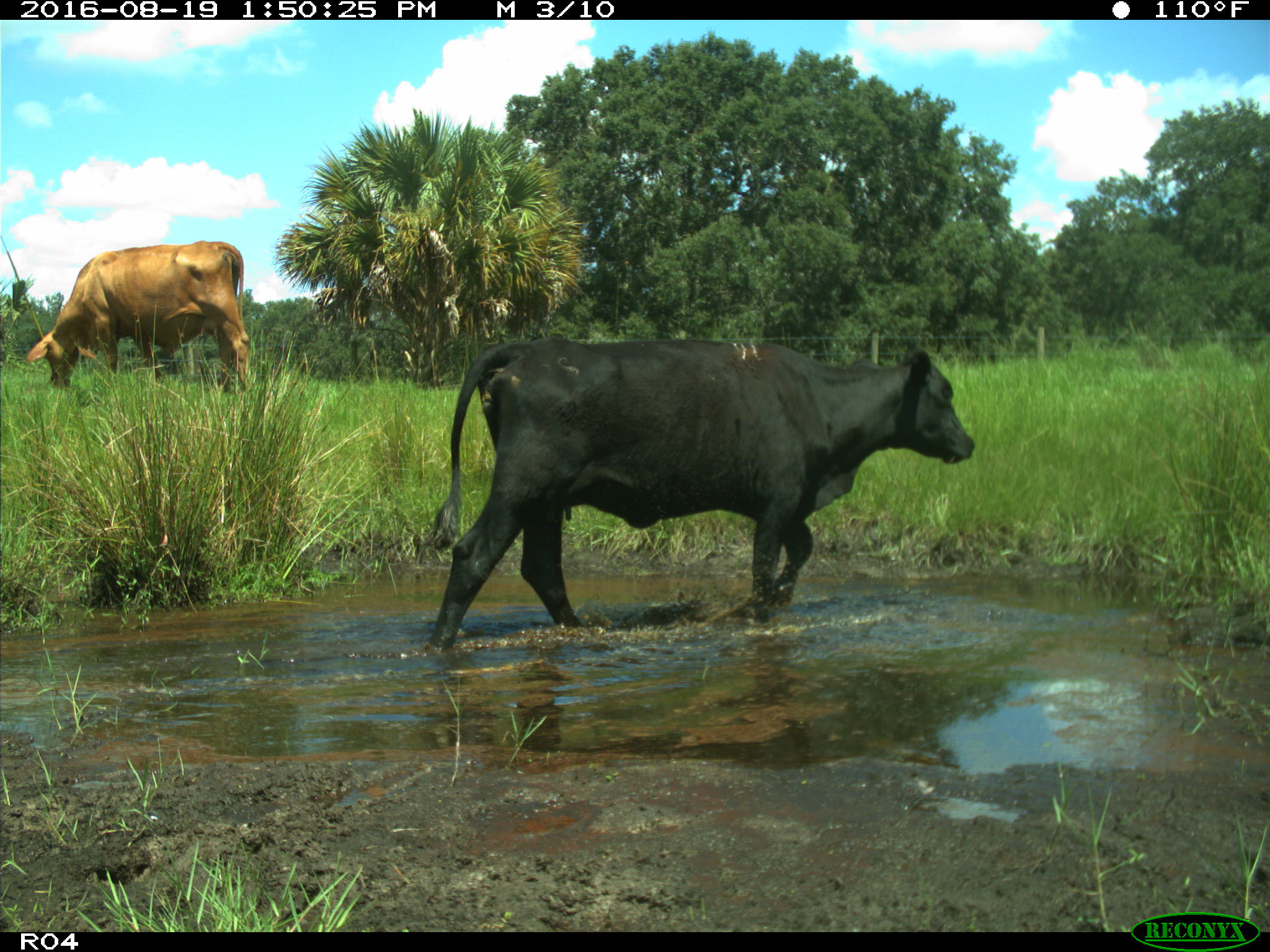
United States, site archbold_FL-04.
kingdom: Animalia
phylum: Chordata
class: Mammalia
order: Artiodactyla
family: Bovidae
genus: Bos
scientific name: Bos taurus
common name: domestic cow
Bos taurus (domestic cow).